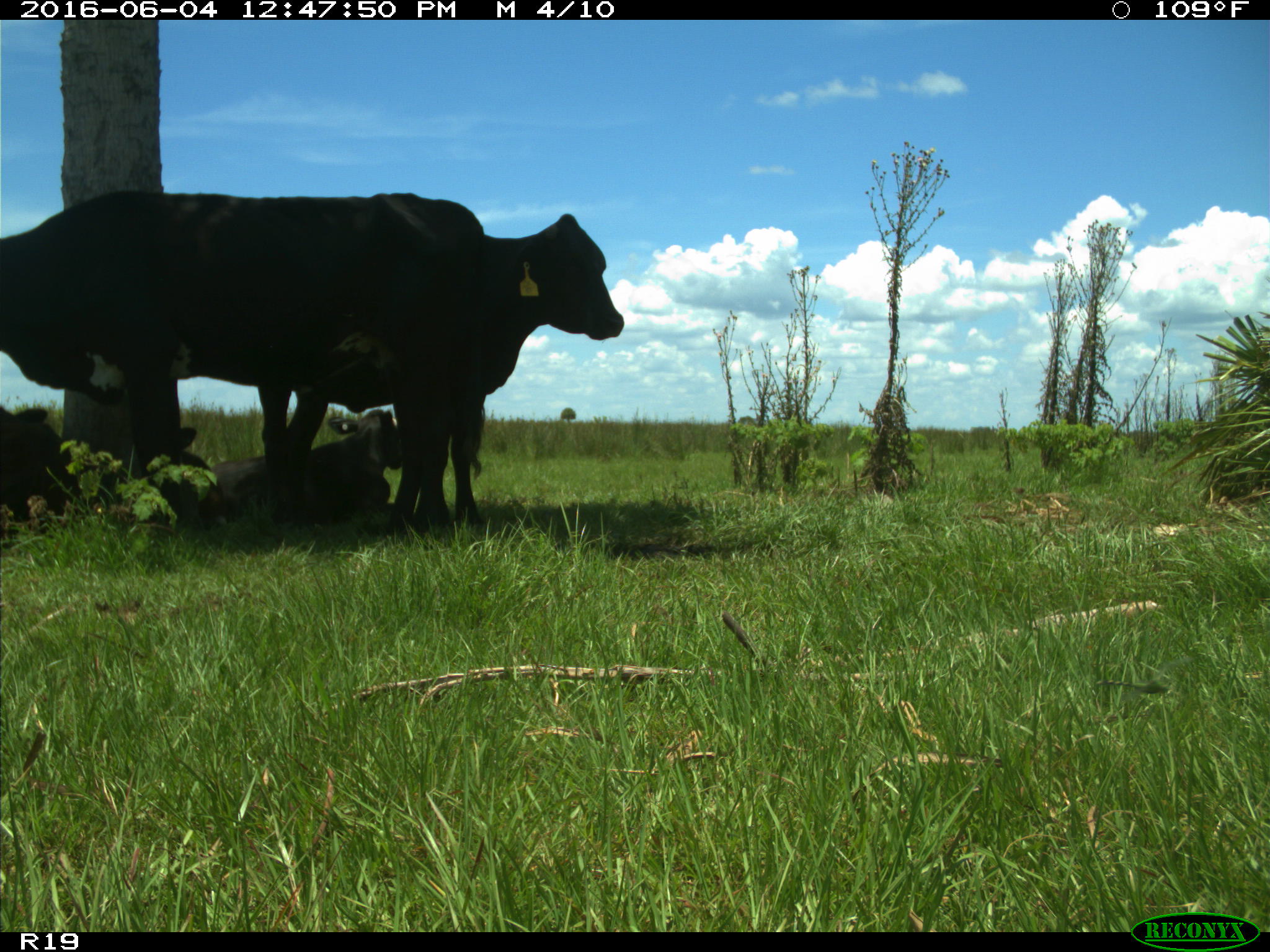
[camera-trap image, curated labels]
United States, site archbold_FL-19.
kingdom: Animalia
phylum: Chordata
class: Mammalia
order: Artiodactyla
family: Bovidae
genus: Bos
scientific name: Bos taurus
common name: domestic cow